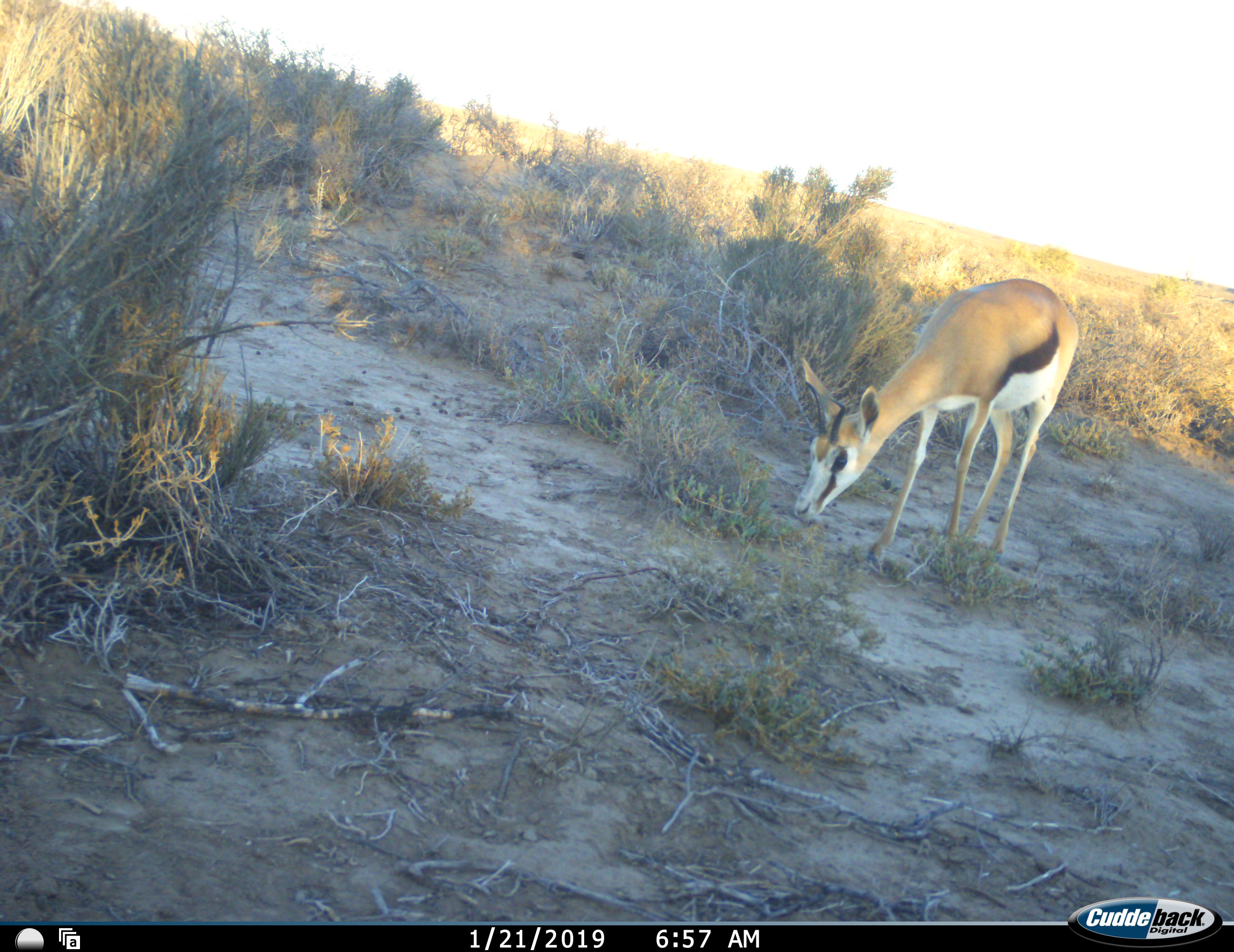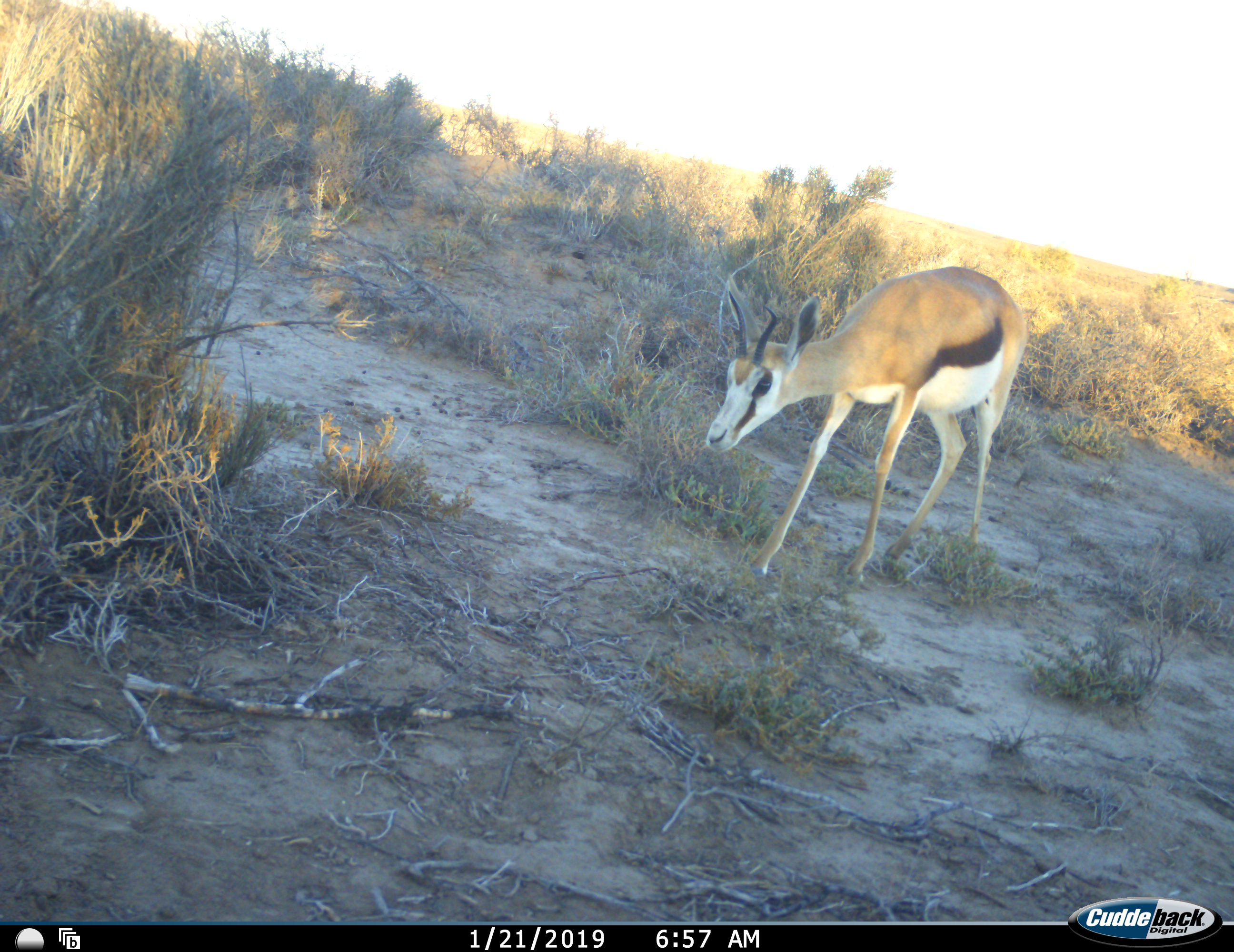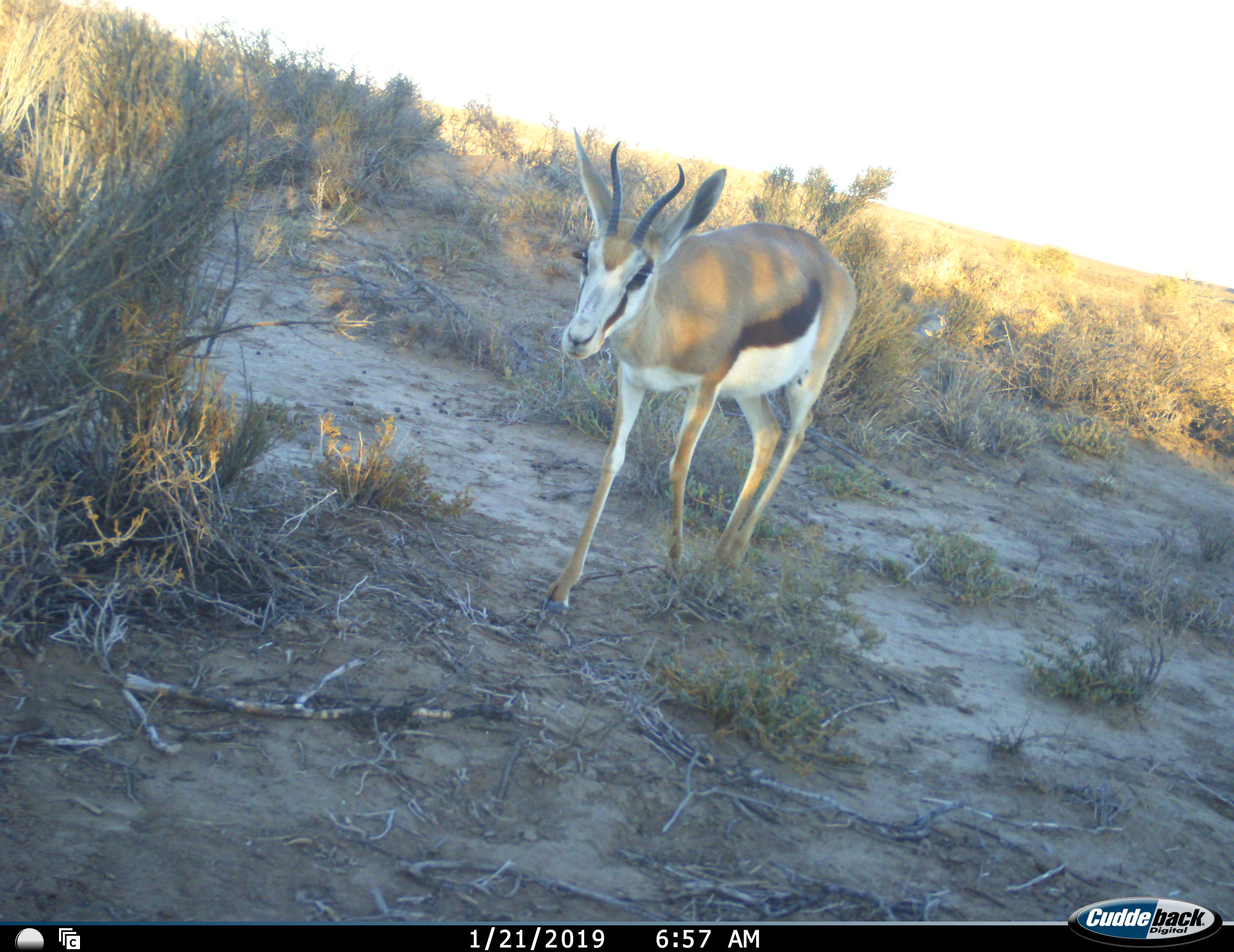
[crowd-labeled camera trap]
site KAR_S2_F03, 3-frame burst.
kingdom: Animalia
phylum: Chordata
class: Mammalia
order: Artiodactyla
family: Bovidae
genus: Antidorcas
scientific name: Antidorcas marsupialis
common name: springbok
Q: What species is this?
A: Springbok (Antidorcas marsupialis).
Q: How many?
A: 1.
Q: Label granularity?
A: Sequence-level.